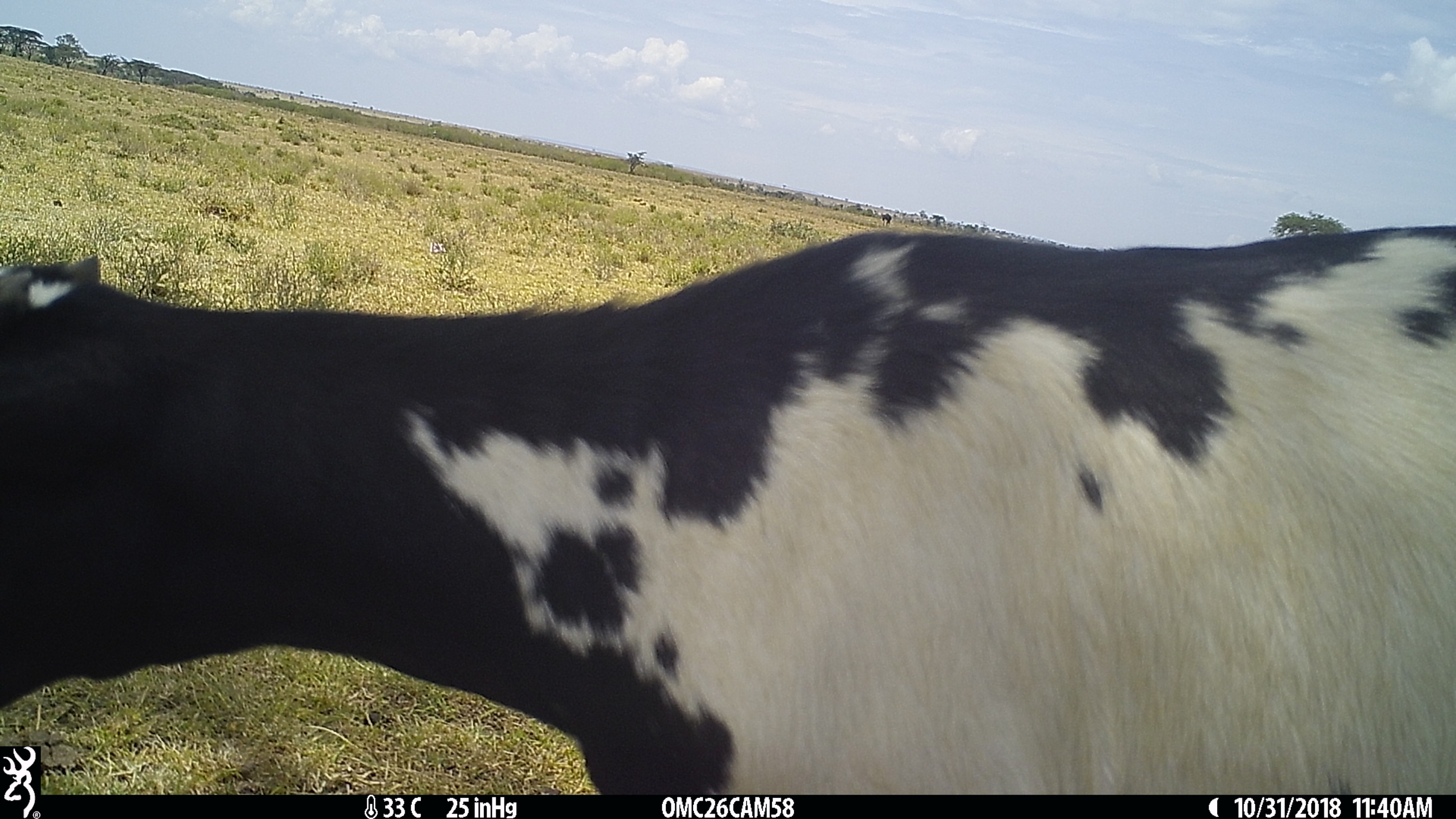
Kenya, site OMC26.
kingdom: Animalia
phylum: Chordata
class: Mammalia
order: Artiodactyla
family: Bovidae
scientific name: Bovidae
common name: sheep or goat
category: shoat